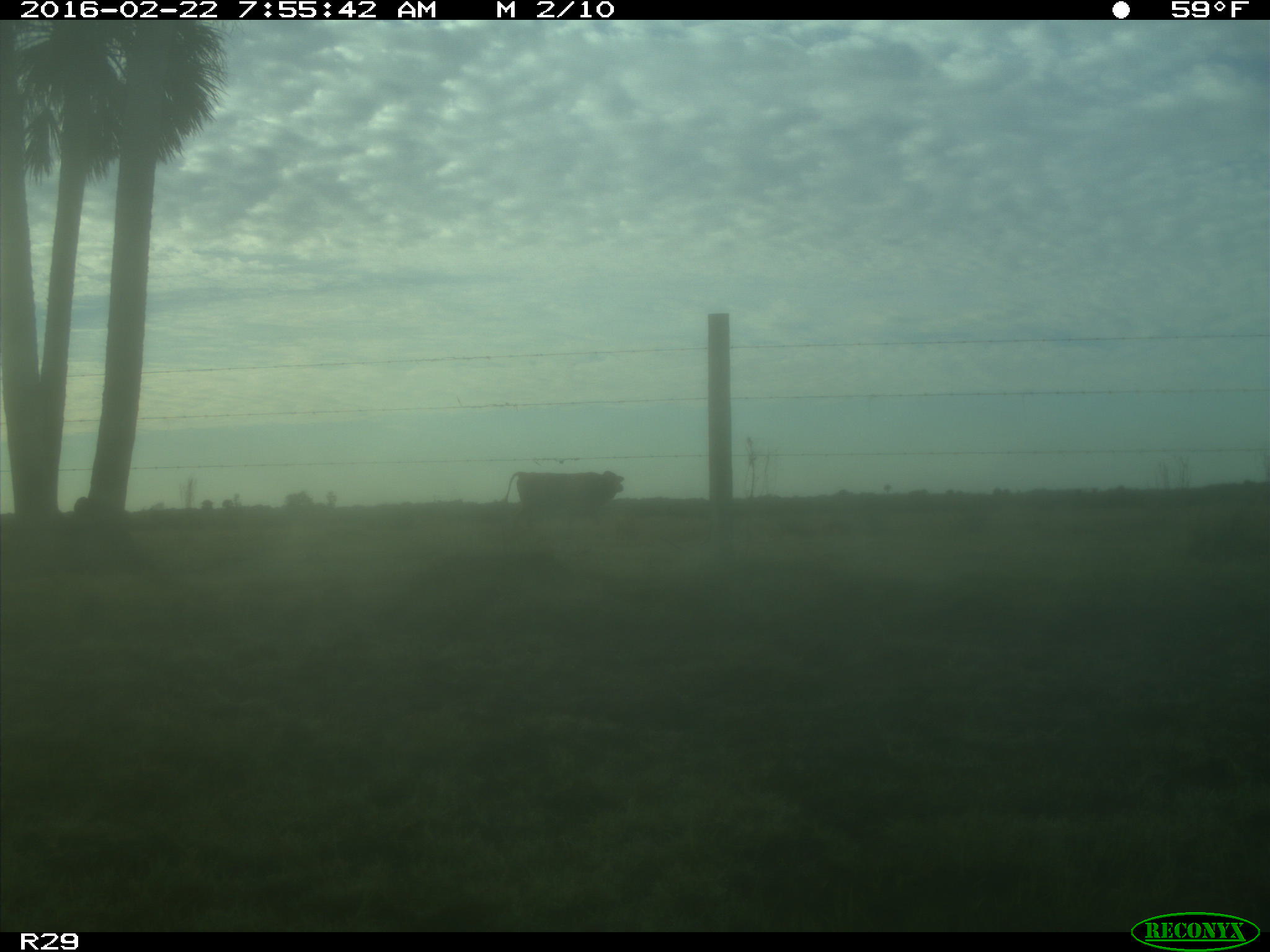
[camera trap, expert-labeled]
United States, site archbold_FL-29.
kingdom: Animalia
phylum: Chordata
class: Mammalia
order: Artiodactyla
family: Bovidae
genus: Bos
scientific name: Bos taurus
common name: domestic cow